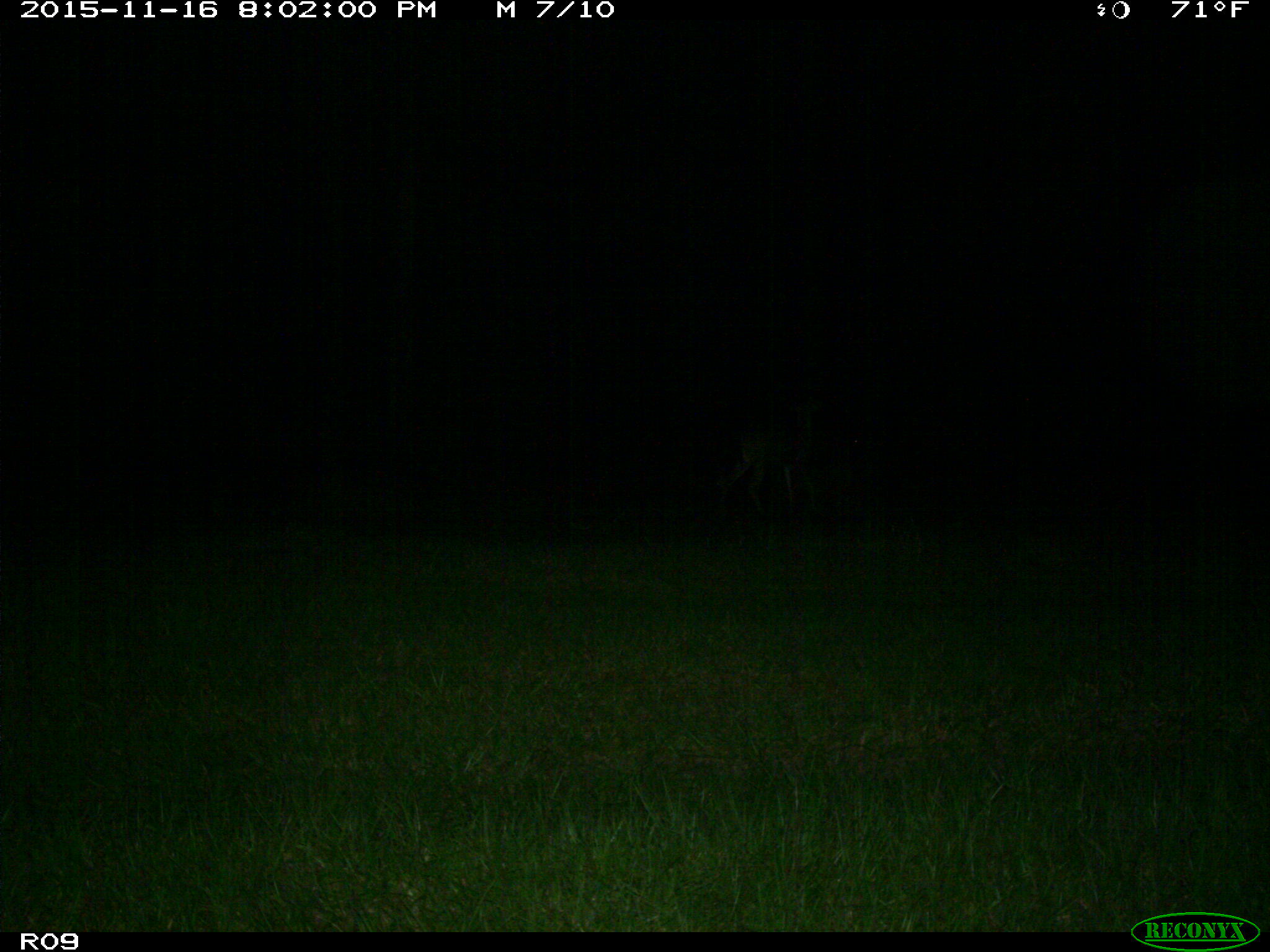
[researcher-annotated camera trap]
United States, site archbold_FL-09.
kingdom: Animalia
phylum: Chordata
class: Mammalia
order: Artiodactyla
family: Cervidae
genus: Odocoileus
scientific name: Odocoileus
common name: deer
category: unidentified deer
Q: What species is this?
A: Unidentified deer (deer) (Odocoileus).